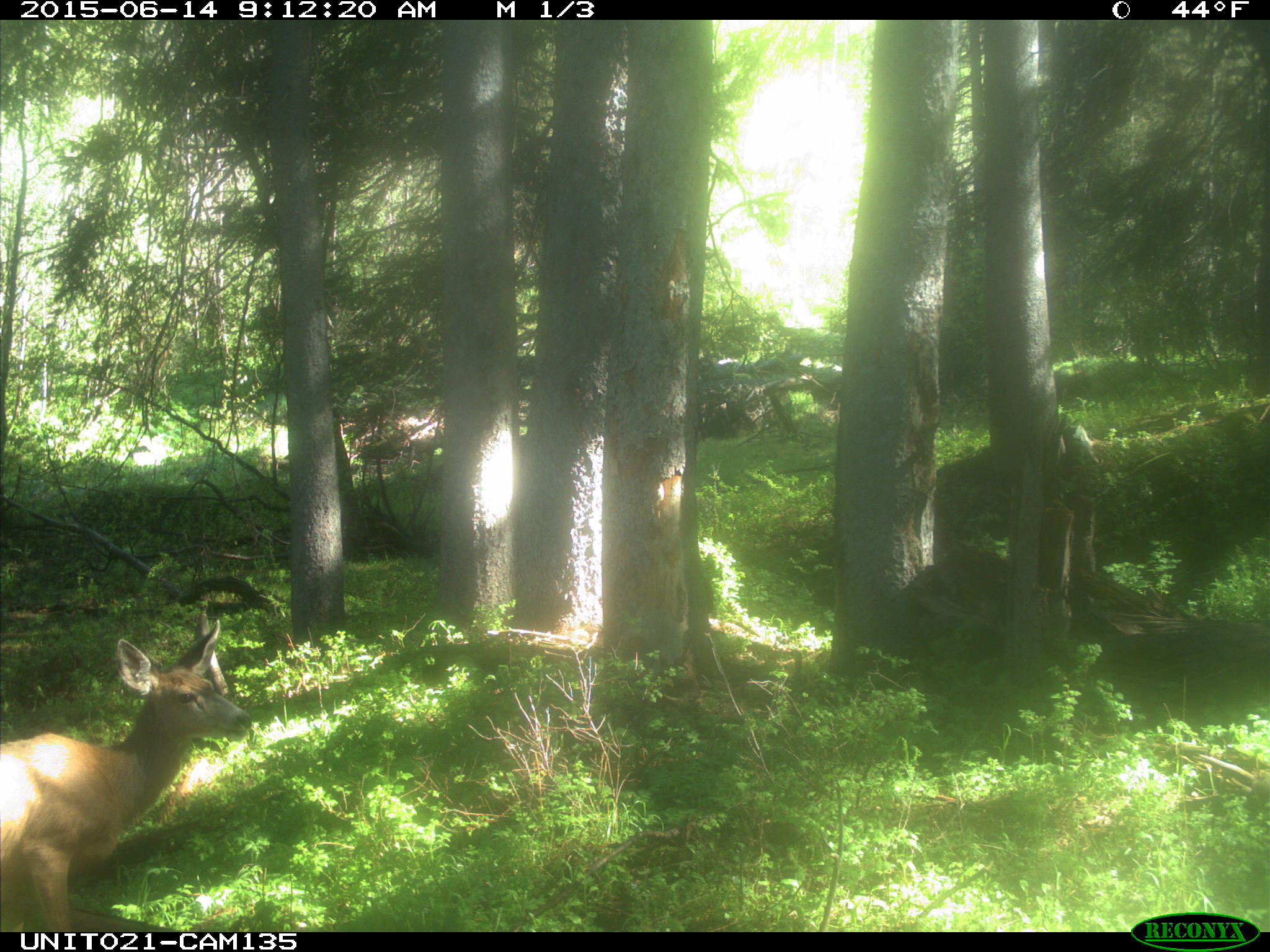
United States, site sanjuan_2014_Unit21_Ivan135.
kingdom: Animalia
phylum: Chordata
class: Mammalia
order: Artiodactyla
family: Cervidae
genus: Odocoileus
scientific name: Odocoileus hemionus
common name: mule deer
Odocoileus hemionus (mule deer).